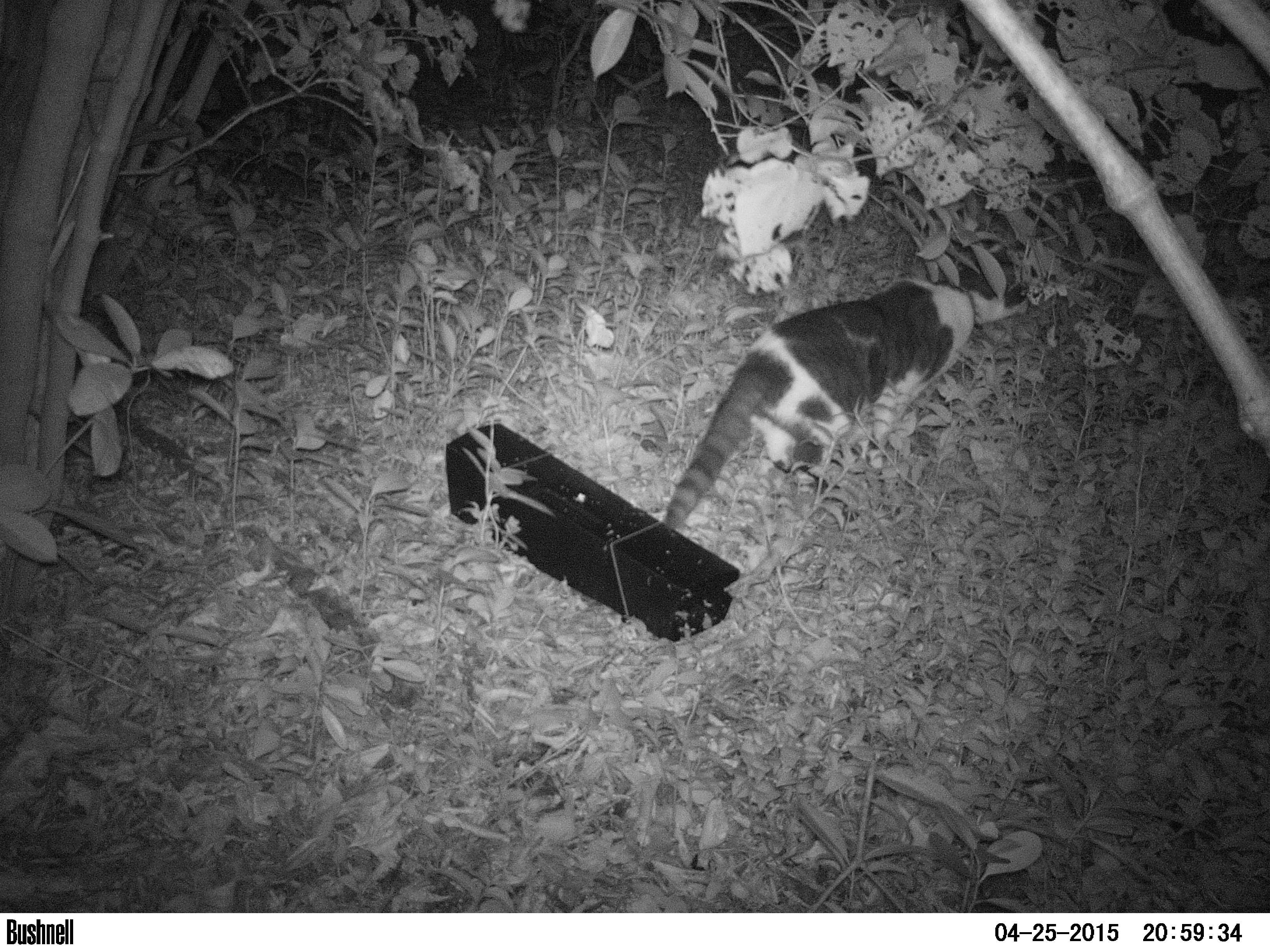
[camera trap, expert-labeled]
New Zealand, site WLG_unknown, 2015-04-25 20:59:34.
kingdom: Animalia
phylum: Chordata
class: Mammalia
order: Carnivora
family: Felidae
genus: Felis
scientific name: Felis catus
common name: domestic cat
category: cat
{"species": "cat (domestic cat) (Felis catus)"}